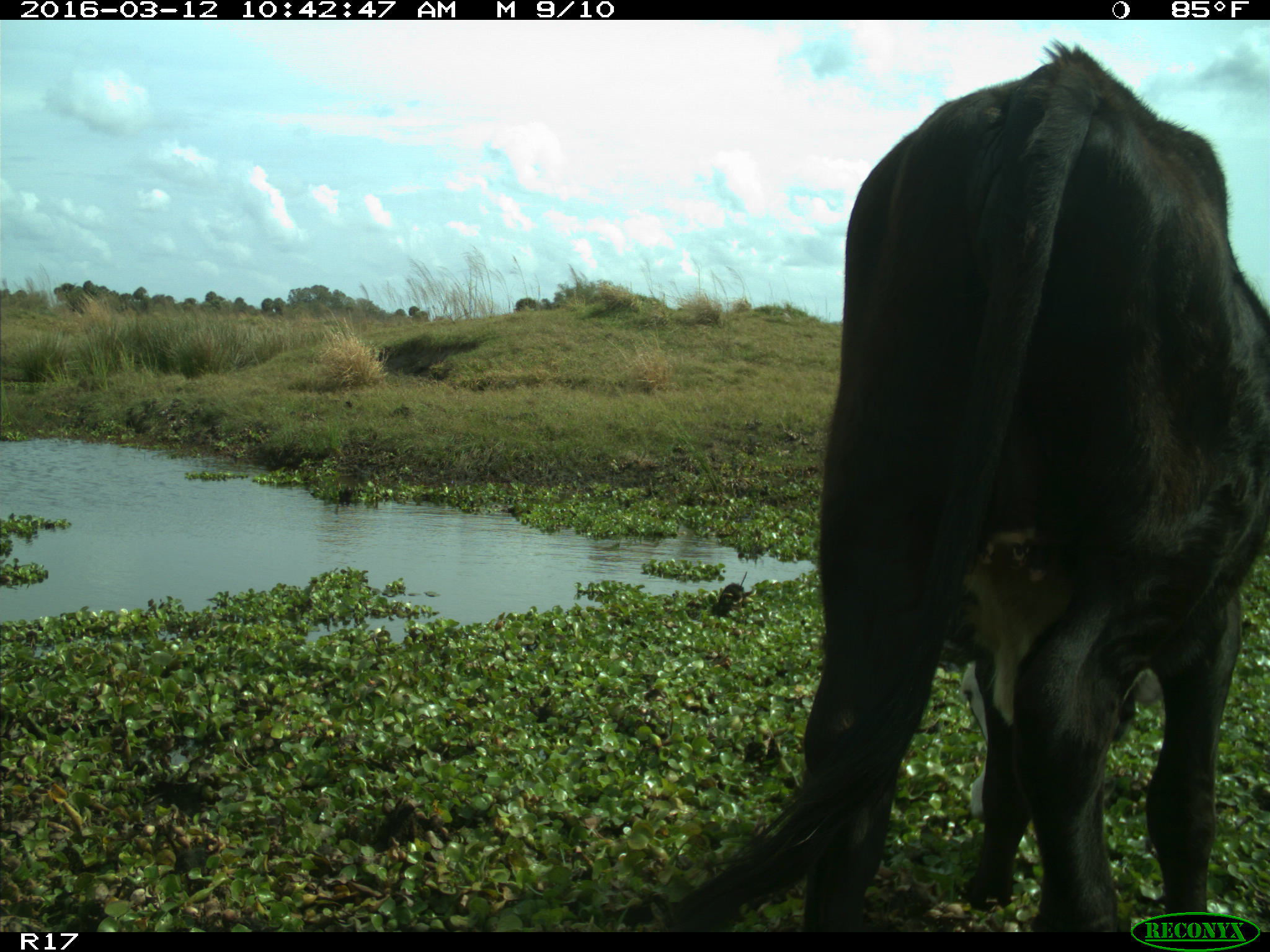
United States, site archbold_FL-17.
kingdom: Animalia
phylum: Chordata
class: Mammalia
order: Artiodactyla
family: Bovidae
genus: Bos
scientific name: Bos taurus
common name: domestic cow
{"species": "Bos taurus (domestic cow)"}